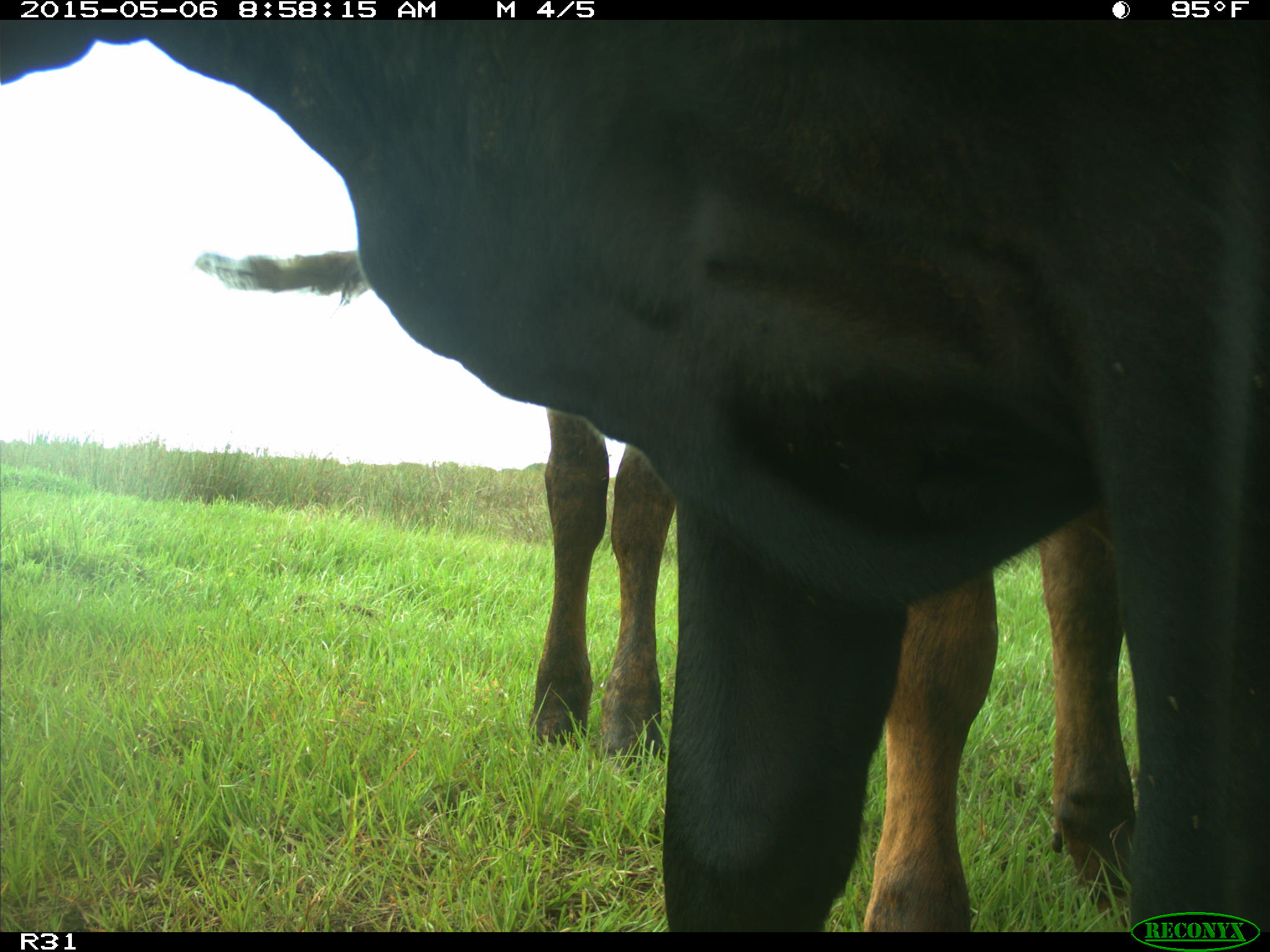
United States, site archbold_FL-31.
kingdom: Animalia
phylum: Chordata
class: Mammalia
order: Artiodactyla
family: Bovidae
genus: Bos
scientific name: Bos taurus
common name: domestic cow